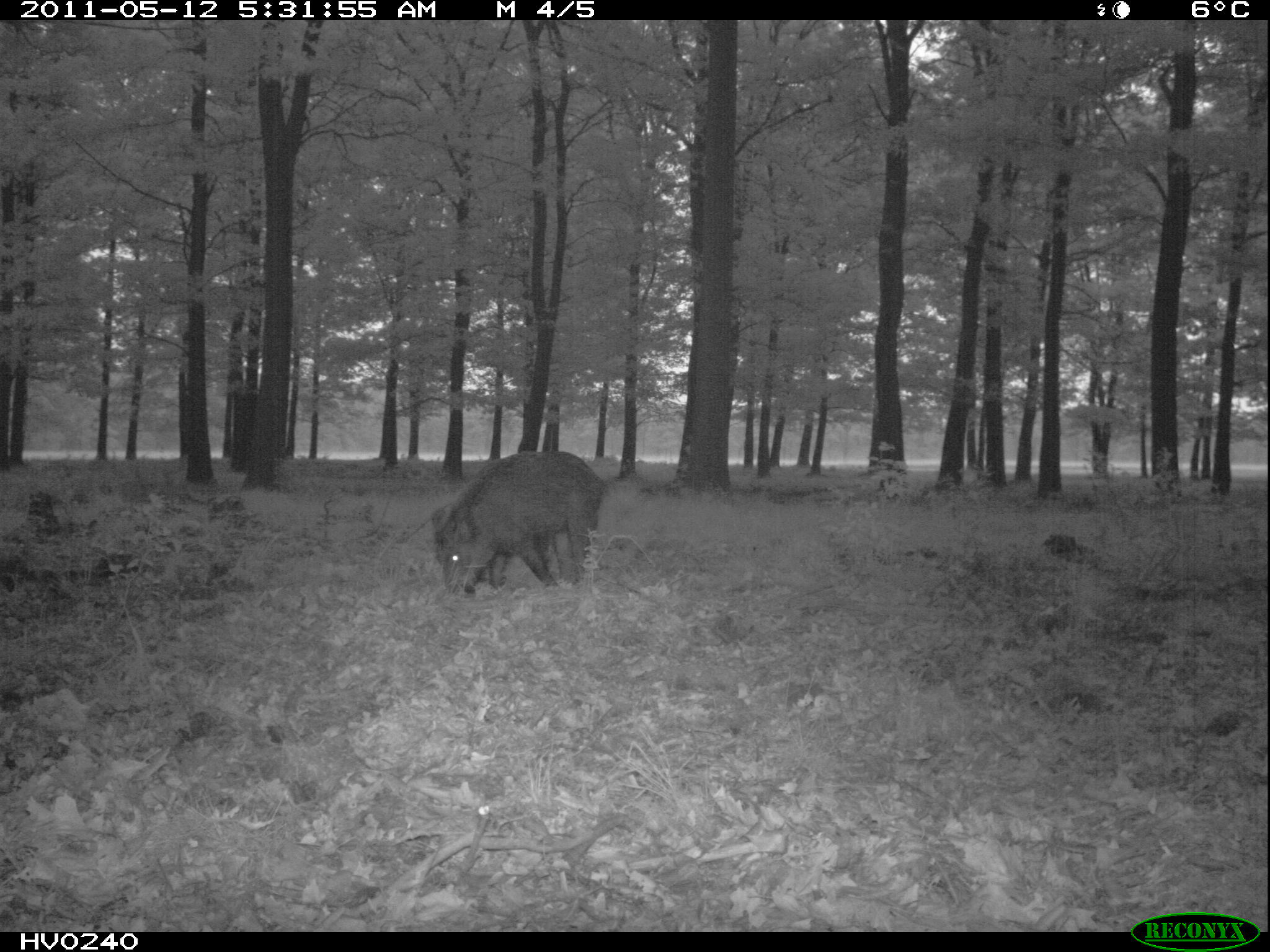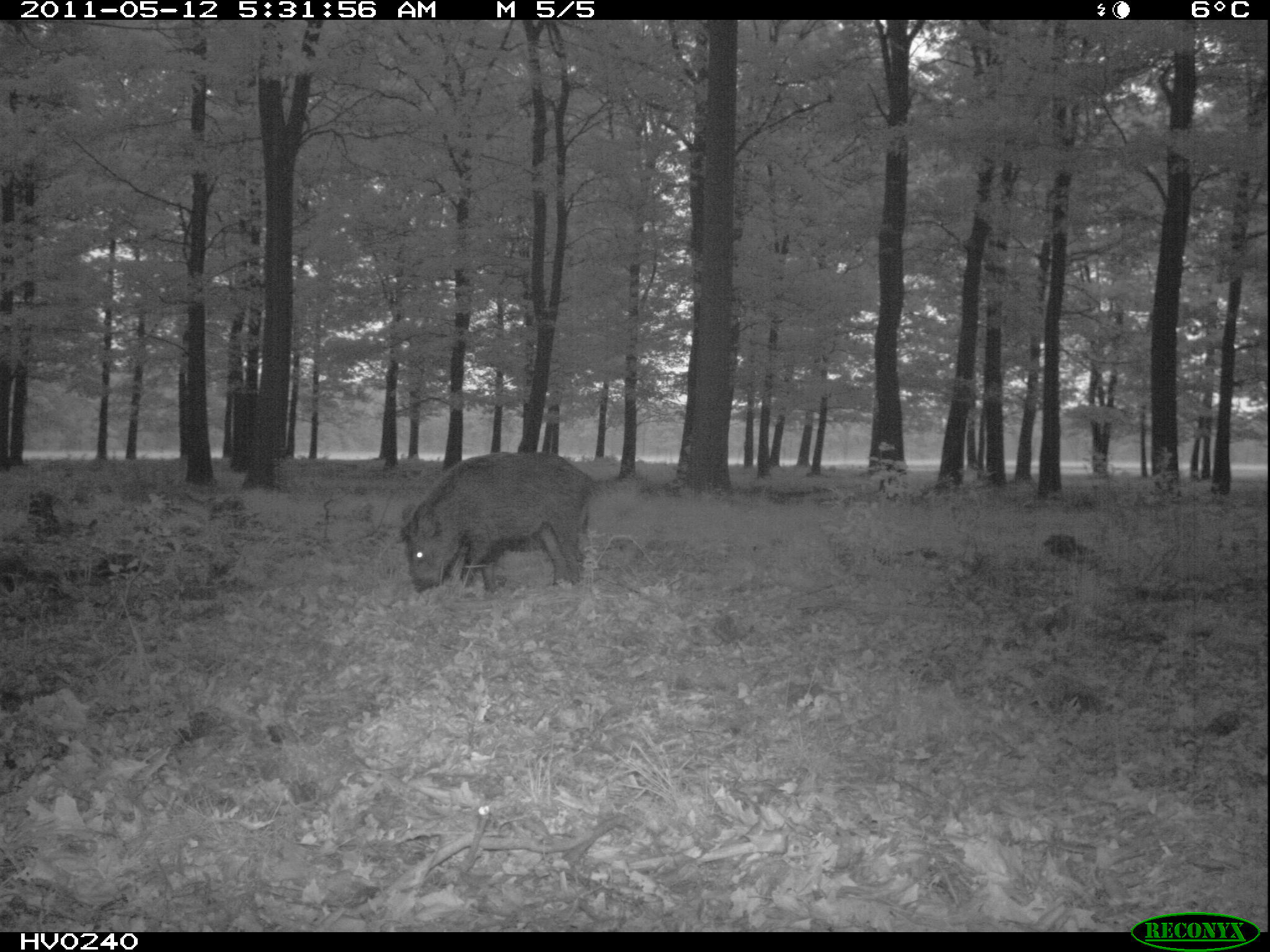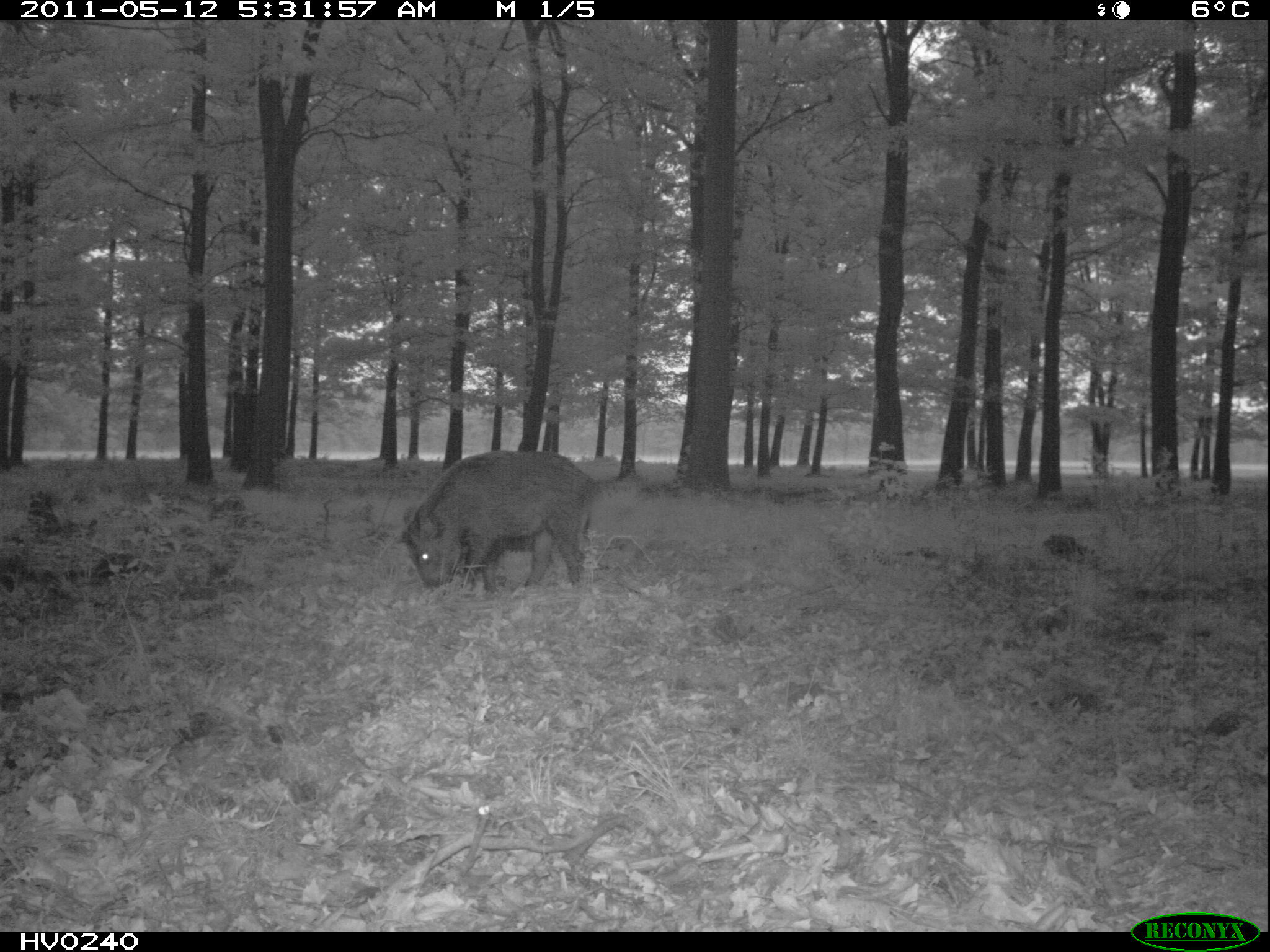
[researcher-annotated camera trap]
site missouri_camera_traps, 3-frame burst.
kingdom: Animalia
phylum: Chordata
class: Mammalia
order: Artiodactyla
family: Suidae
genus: Sus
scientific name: Sus scrofa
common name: wild boar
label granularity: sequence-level